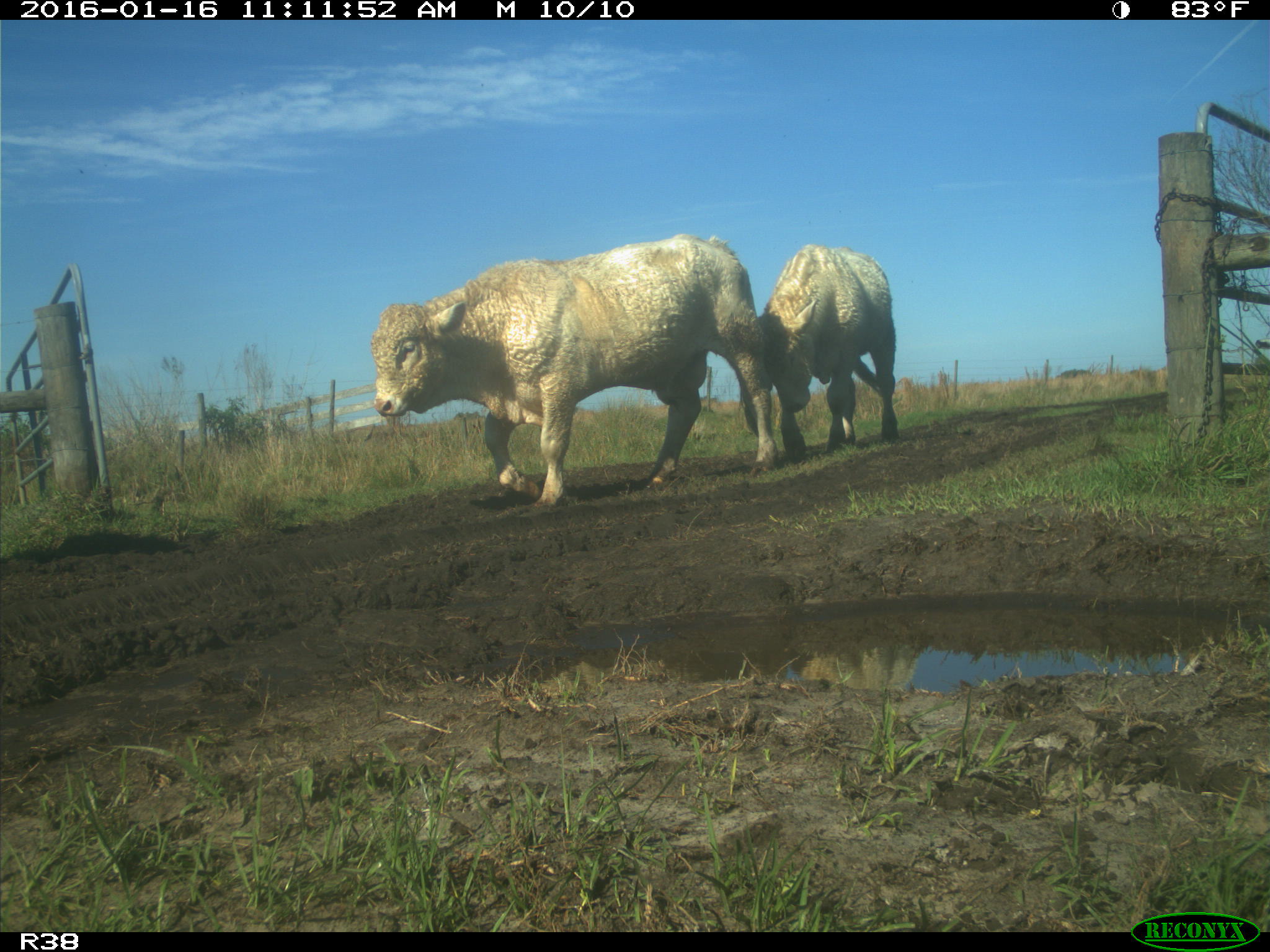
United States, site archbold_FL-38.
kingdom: Animalia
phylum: Chordata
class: Mammalia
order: Artiodactyla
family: Bovidae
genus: Bos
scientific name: Bos taurus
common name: domestic cow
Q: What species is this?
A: Bos taurus (domestic cow).